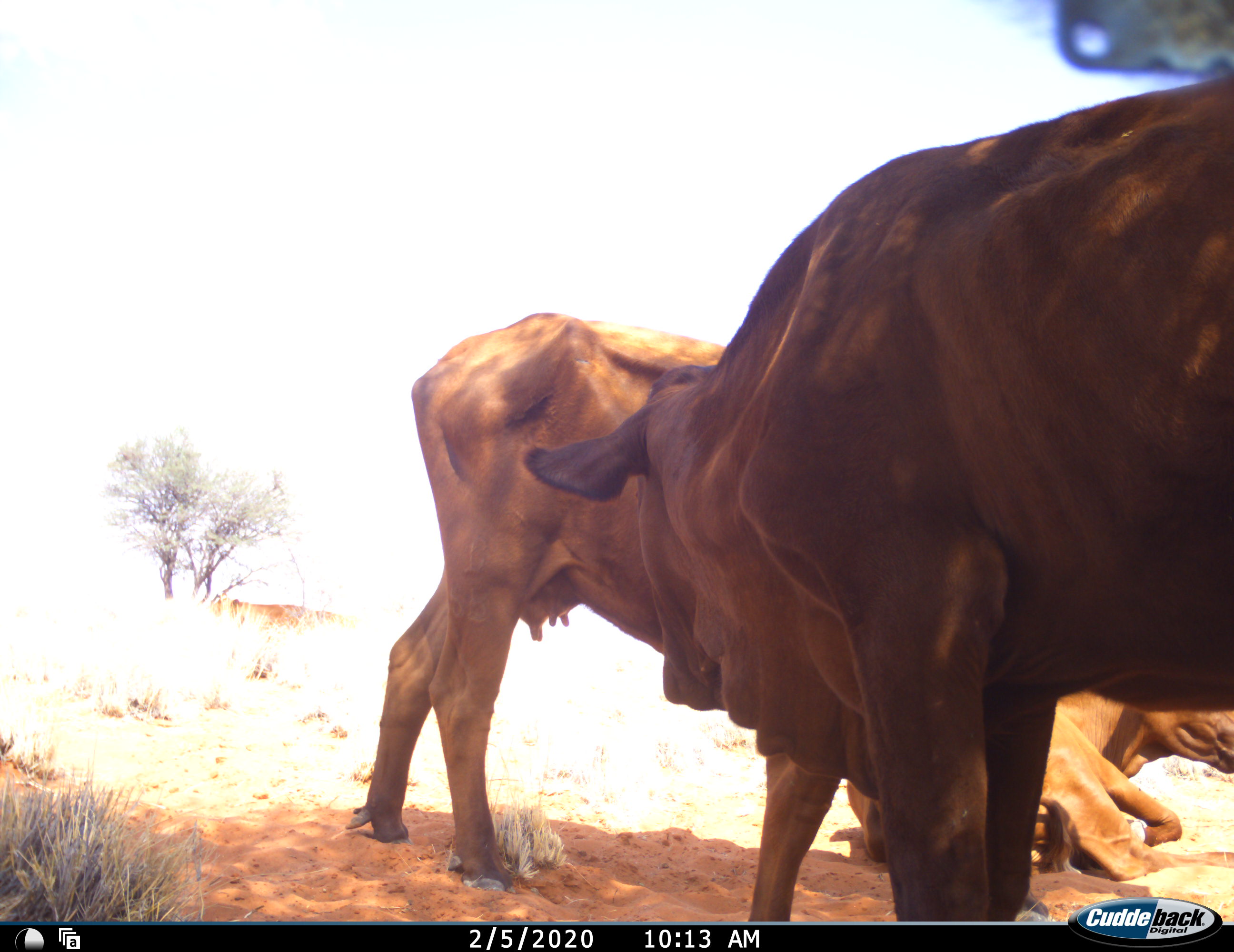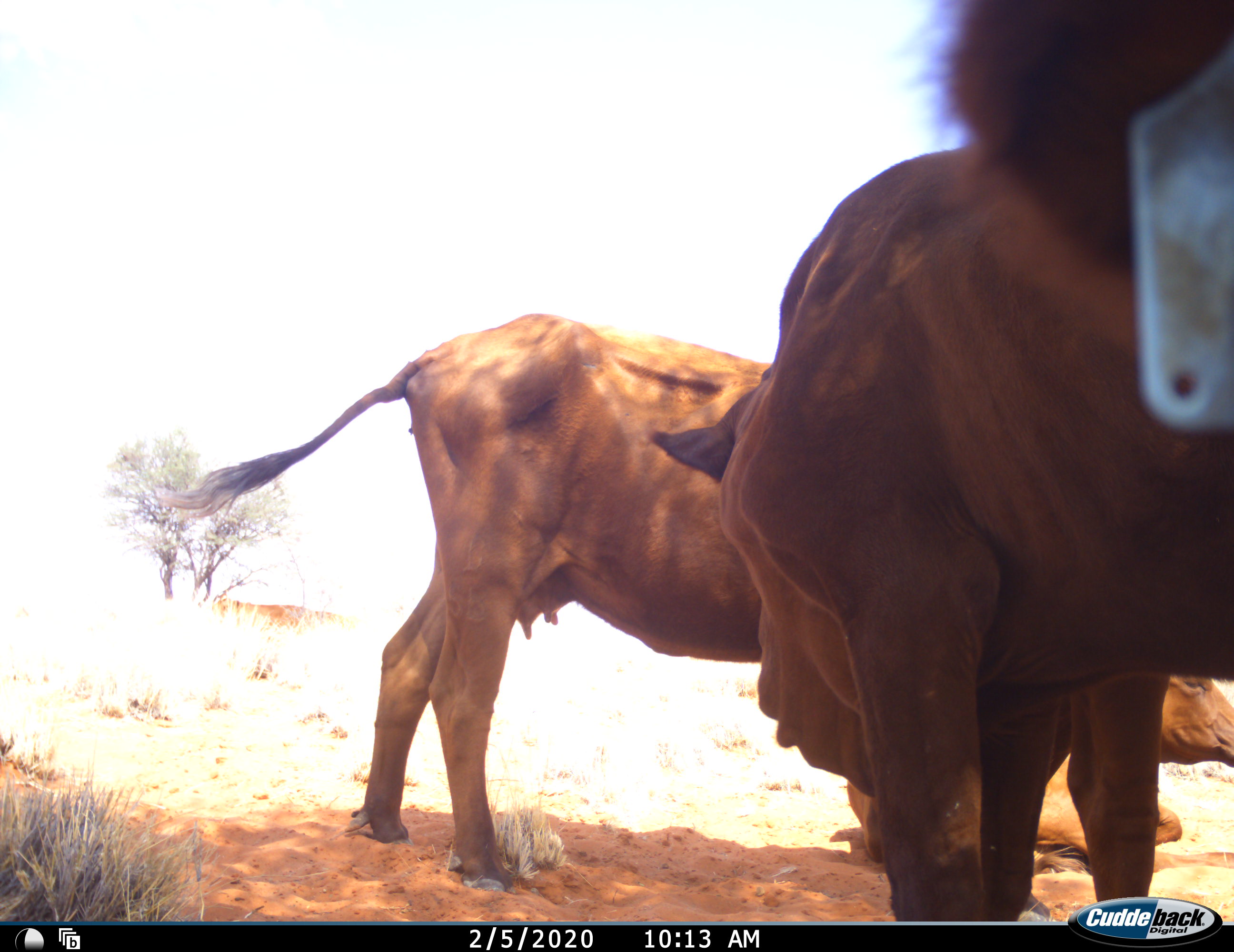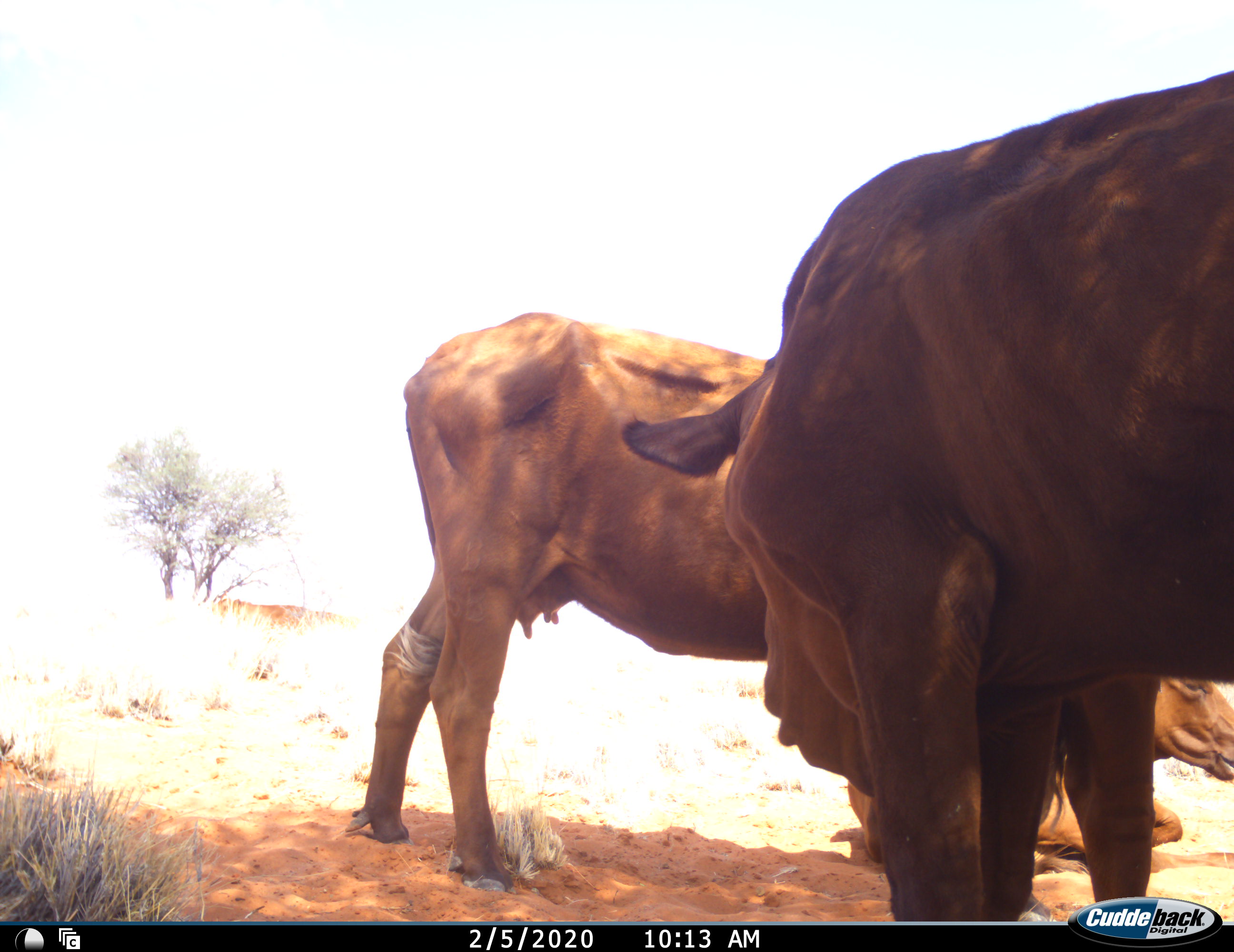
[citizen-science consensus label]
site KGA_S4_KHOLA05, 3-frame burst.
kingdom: Animalia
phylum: Chordata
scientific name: Vertebrata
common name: domestic animal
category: domesticanimal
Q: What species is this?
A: Domesticanimal (domestic animal) (Vertebrata).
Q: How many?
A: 4.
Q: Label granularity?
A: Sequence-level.